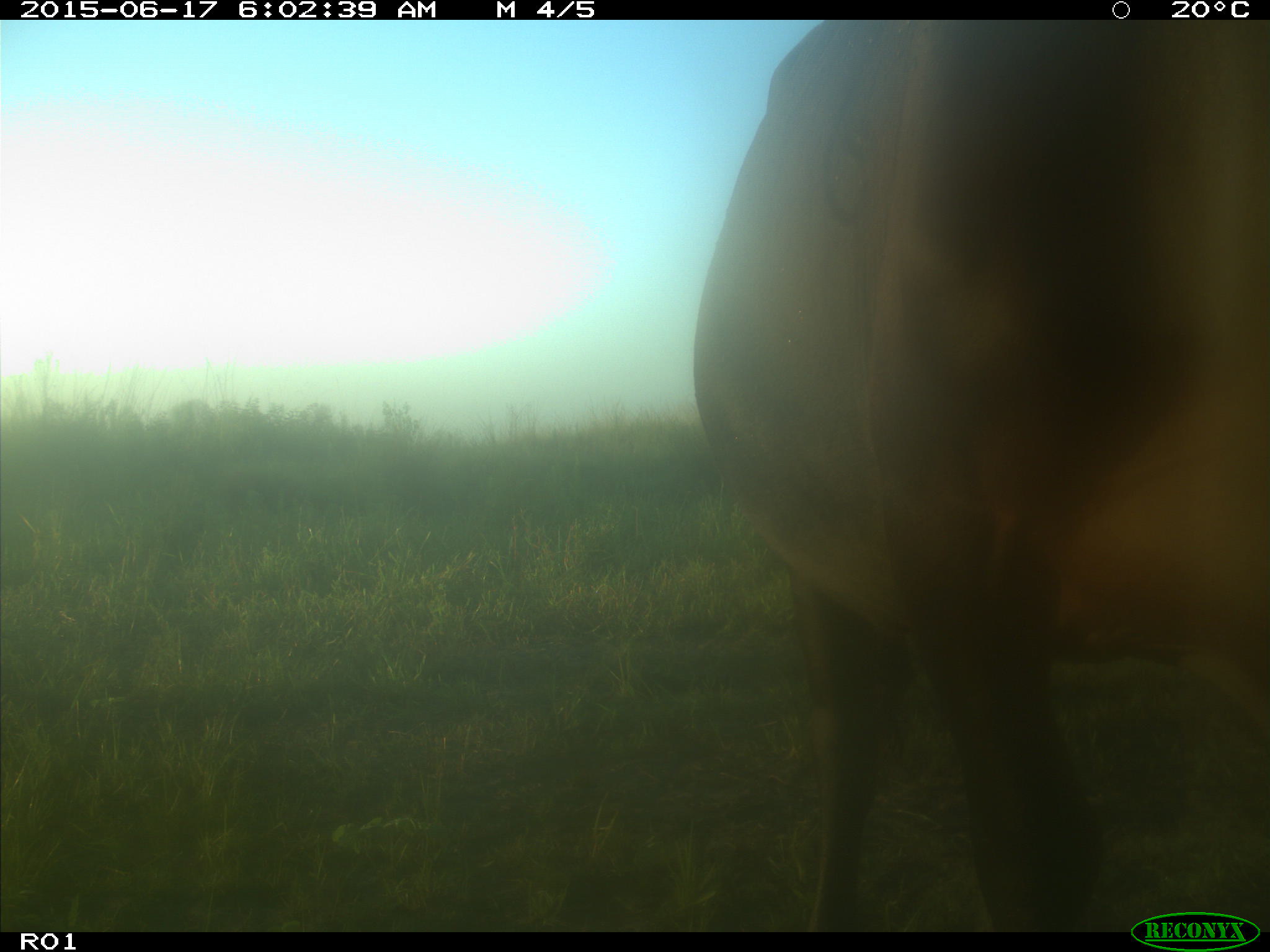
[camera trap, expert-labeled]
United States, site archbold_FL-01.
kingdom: Animalia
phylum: Chordata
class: Mammalia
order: Artiodactyla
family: Bovidae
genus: Bos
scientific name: Bos taurus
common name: domestic cow